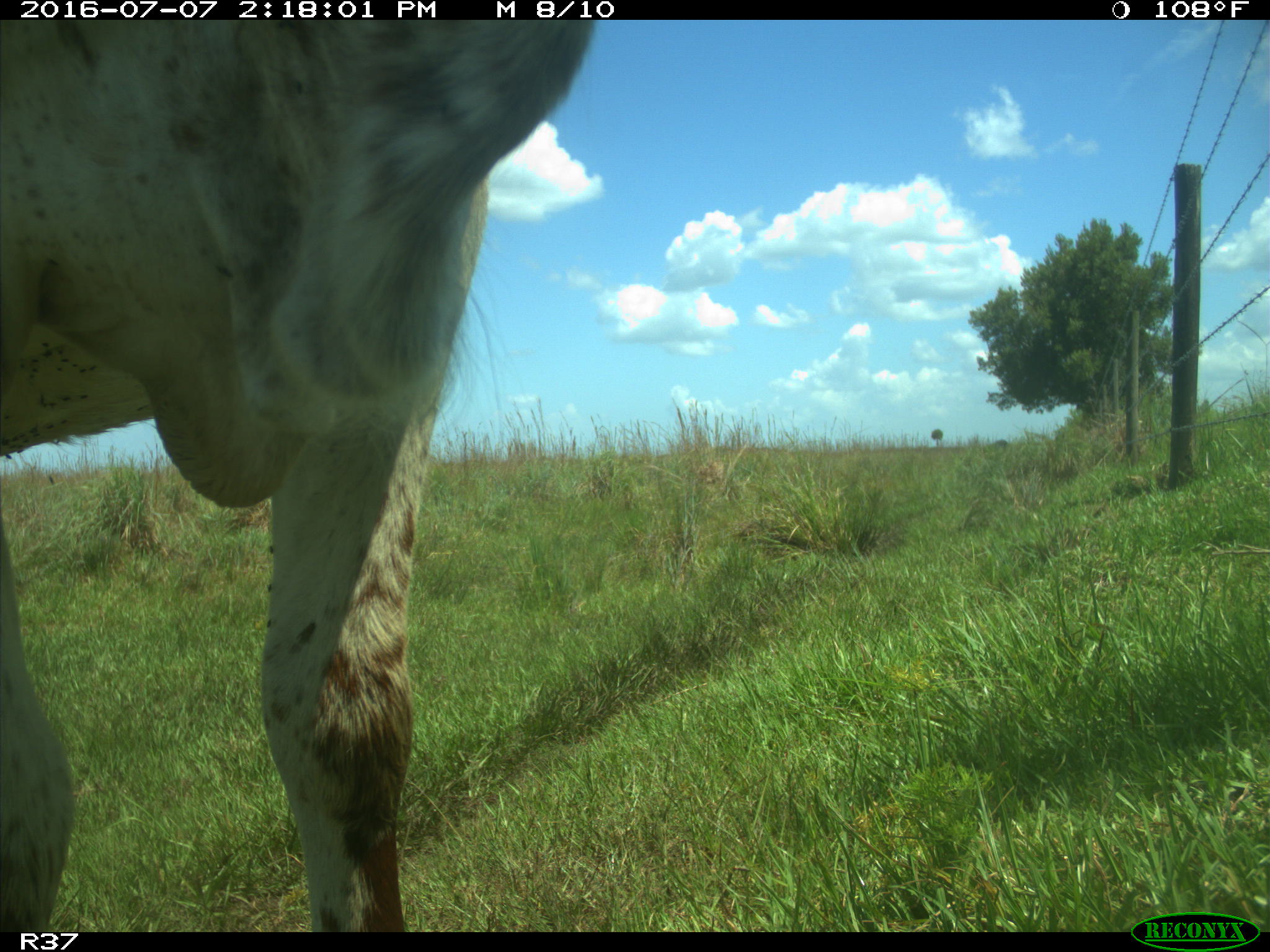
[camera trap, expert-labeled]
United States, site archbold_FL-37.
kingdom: Animalia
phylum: Chordata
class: Mammalia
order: Artiodactyla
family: Bovidae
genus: Bos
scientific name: Bos taurus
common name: domestic cow